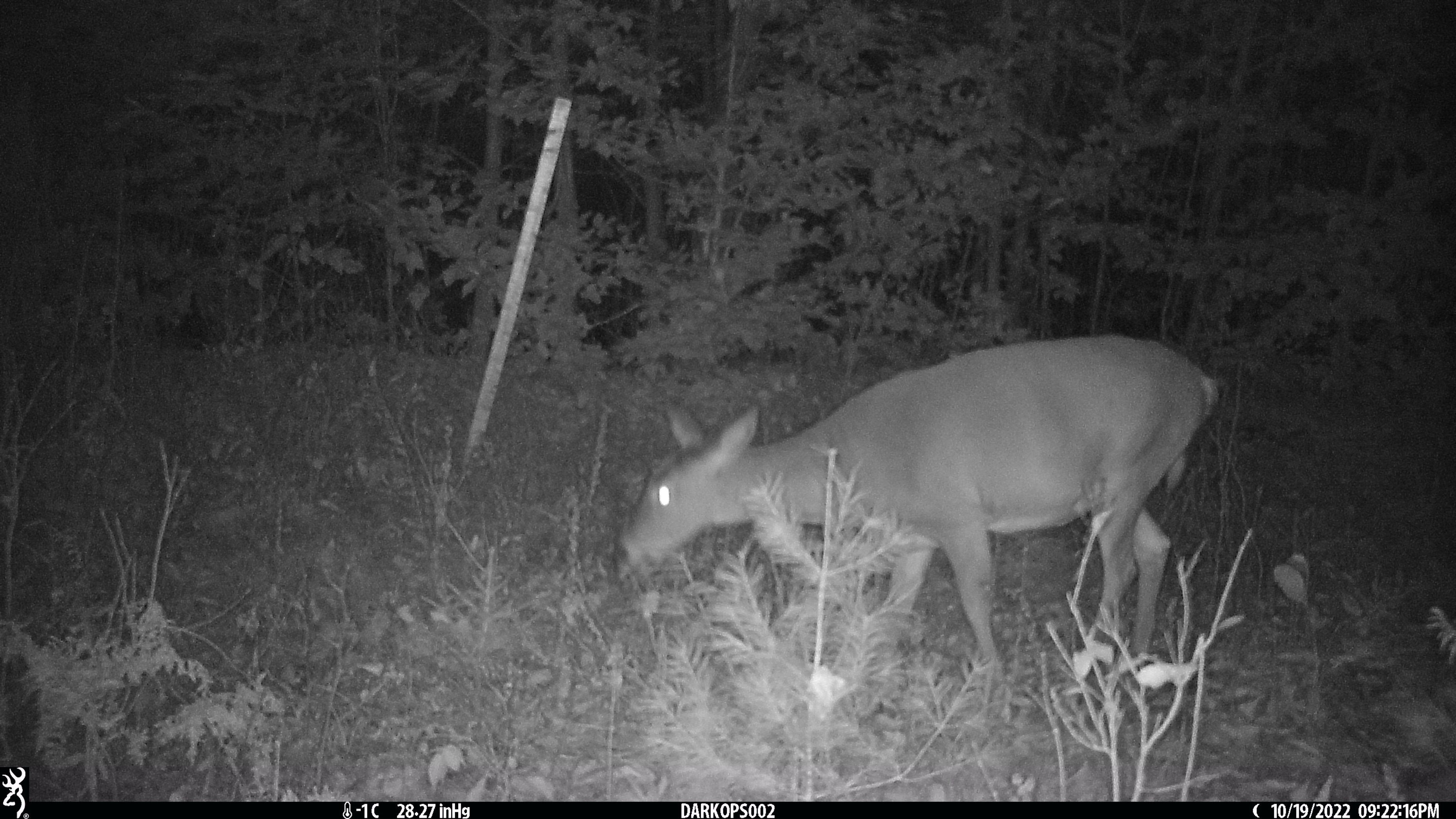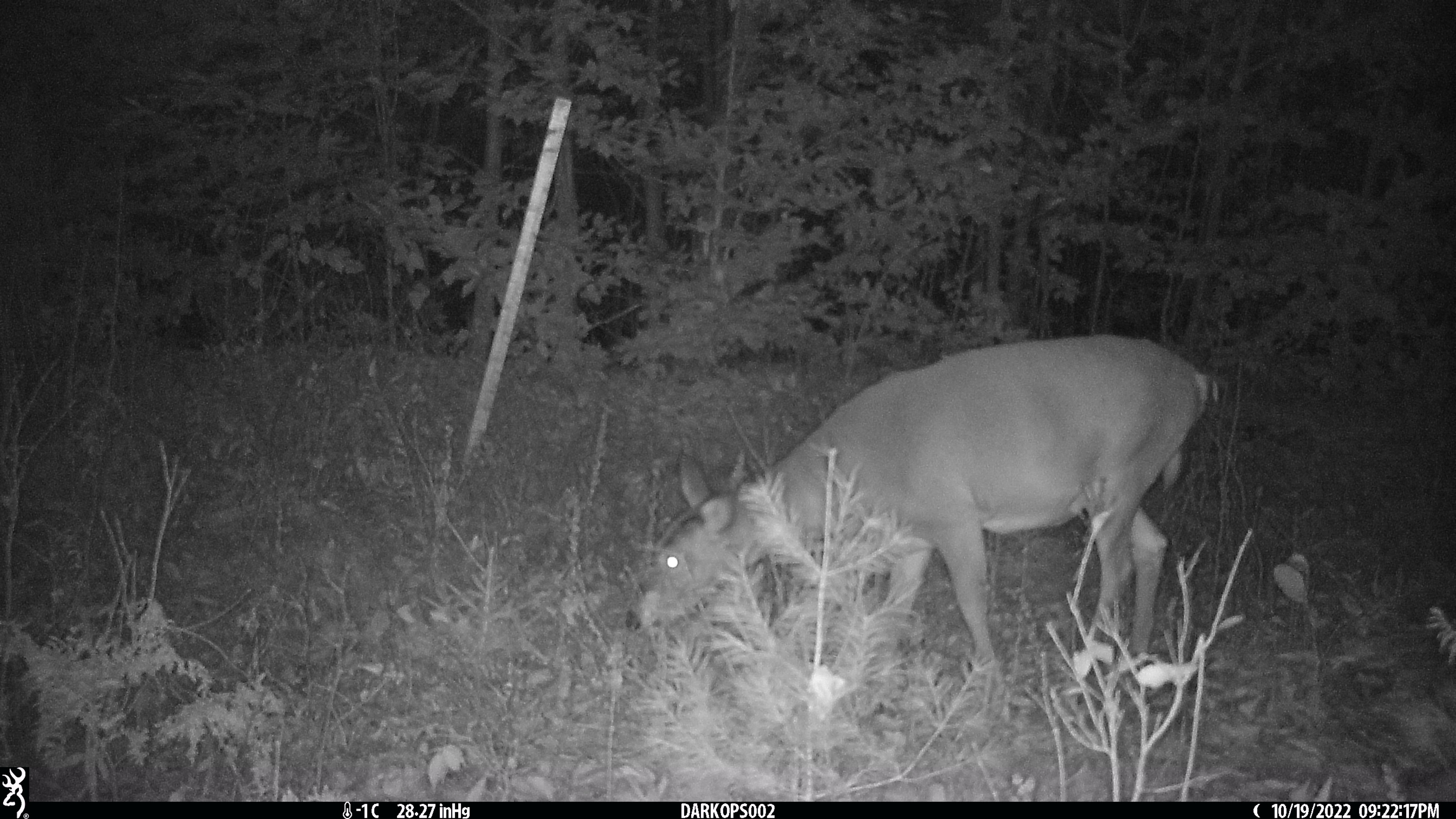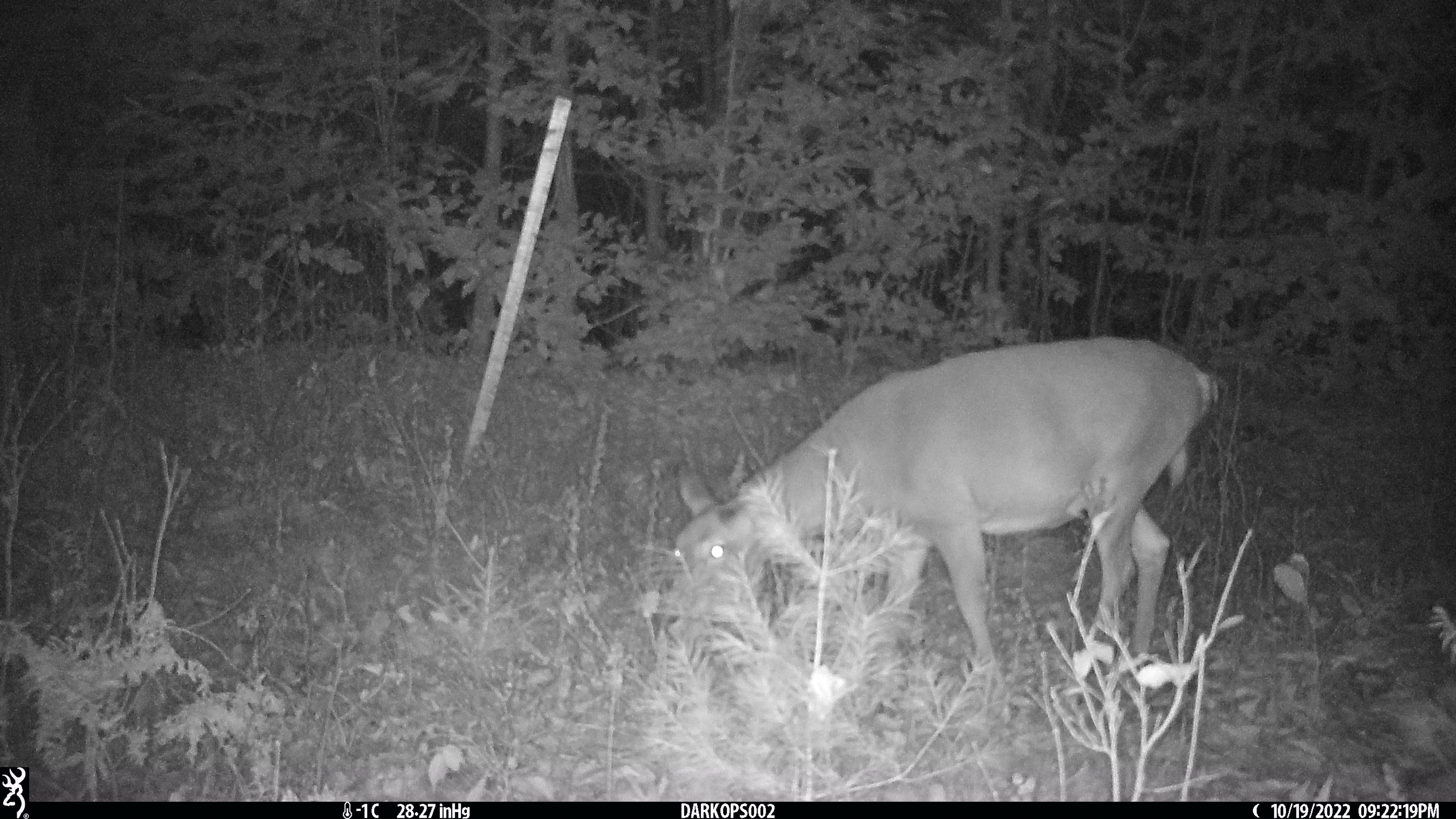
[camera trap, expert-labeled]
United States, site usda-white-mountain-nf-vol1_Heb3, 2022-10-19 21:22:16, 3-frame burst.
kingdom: Animalia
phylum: Chordata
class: Mammalia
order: Artiodactyla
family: Cervidae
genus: Odocoileus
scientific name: Odocoileus virginianus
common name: white-tailed deer